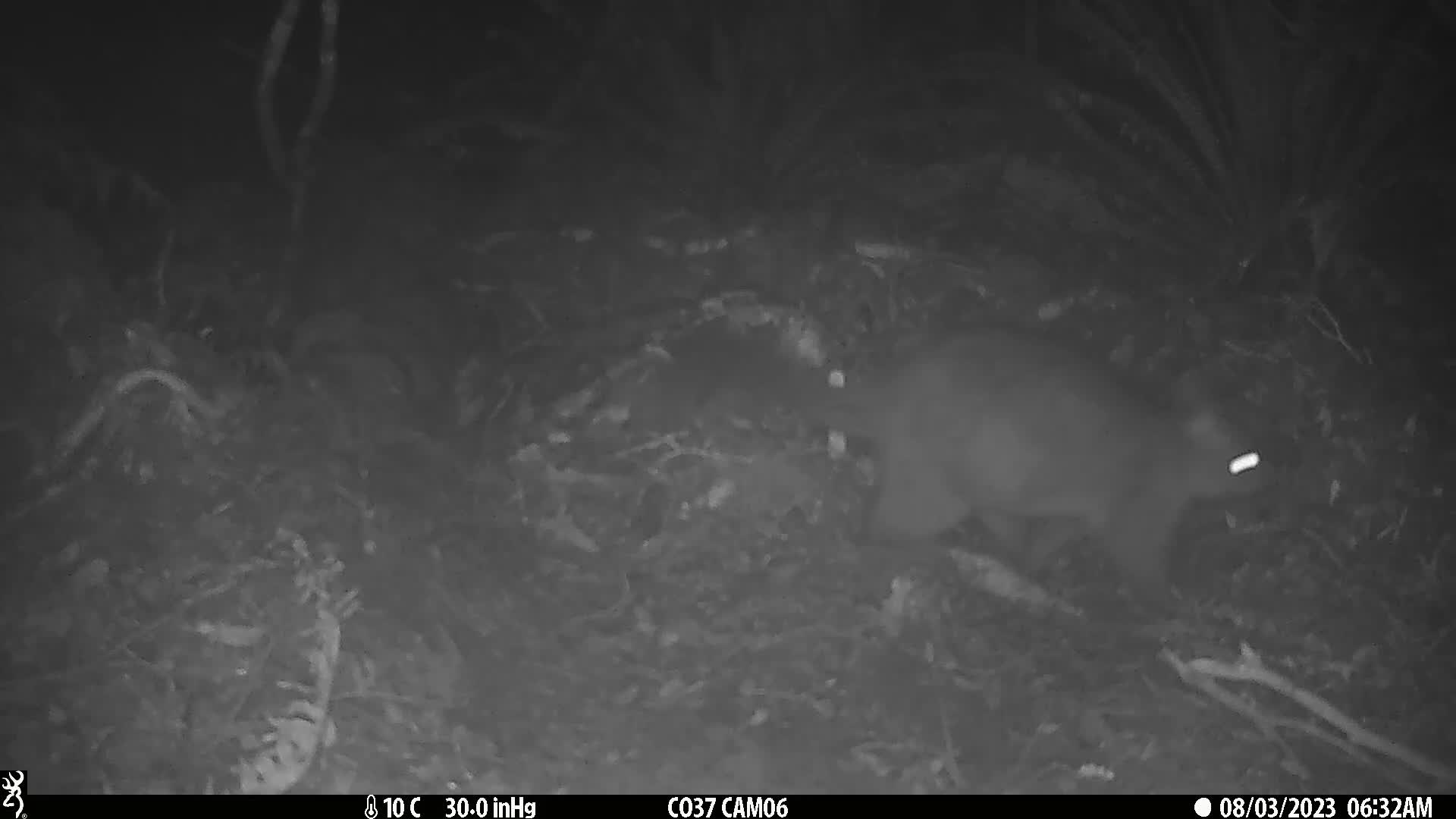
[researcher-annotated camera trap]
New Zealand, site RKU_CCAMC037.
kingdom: Animalia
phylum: Chordata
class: Mammalia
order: Diprotodontia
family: Phalangeridae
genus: Trichosurus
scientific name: Trichosurus vulpecula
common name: common brushtail possum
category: possum